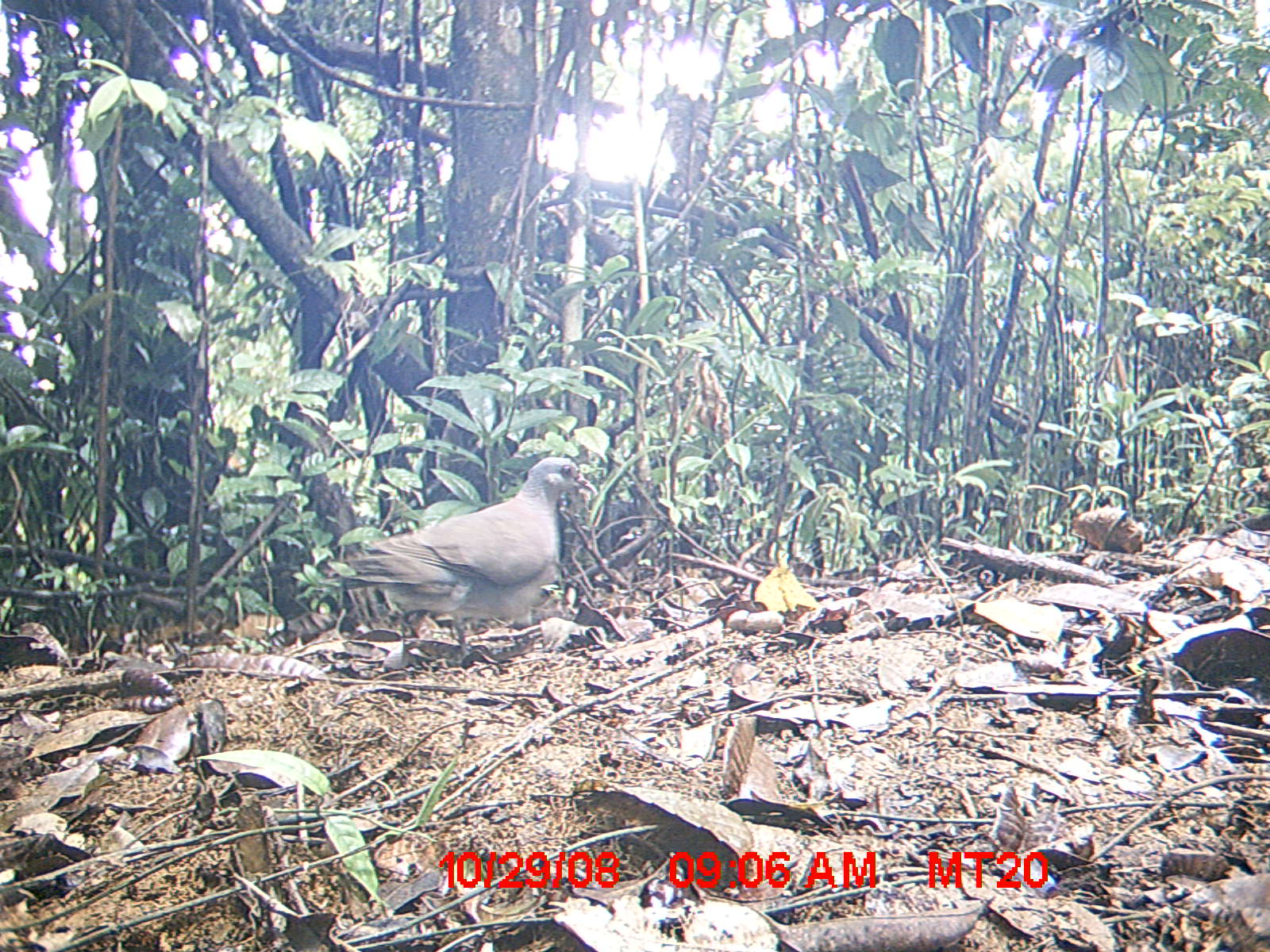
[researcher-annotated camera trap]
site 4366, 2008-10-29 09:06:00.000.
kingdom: Animalia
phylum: Chordata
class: Aves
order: Columbiformes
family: Columbidae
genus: Streptopelia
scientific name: Streptopelia picturata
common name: madagascar turtle-dove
Streptopelia picturata (madagascar turtle-dove), count 1.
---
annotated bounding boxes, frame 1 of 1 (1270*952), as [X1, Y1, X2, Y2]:
streptopelia picturata: [340, 455, 597, 657]